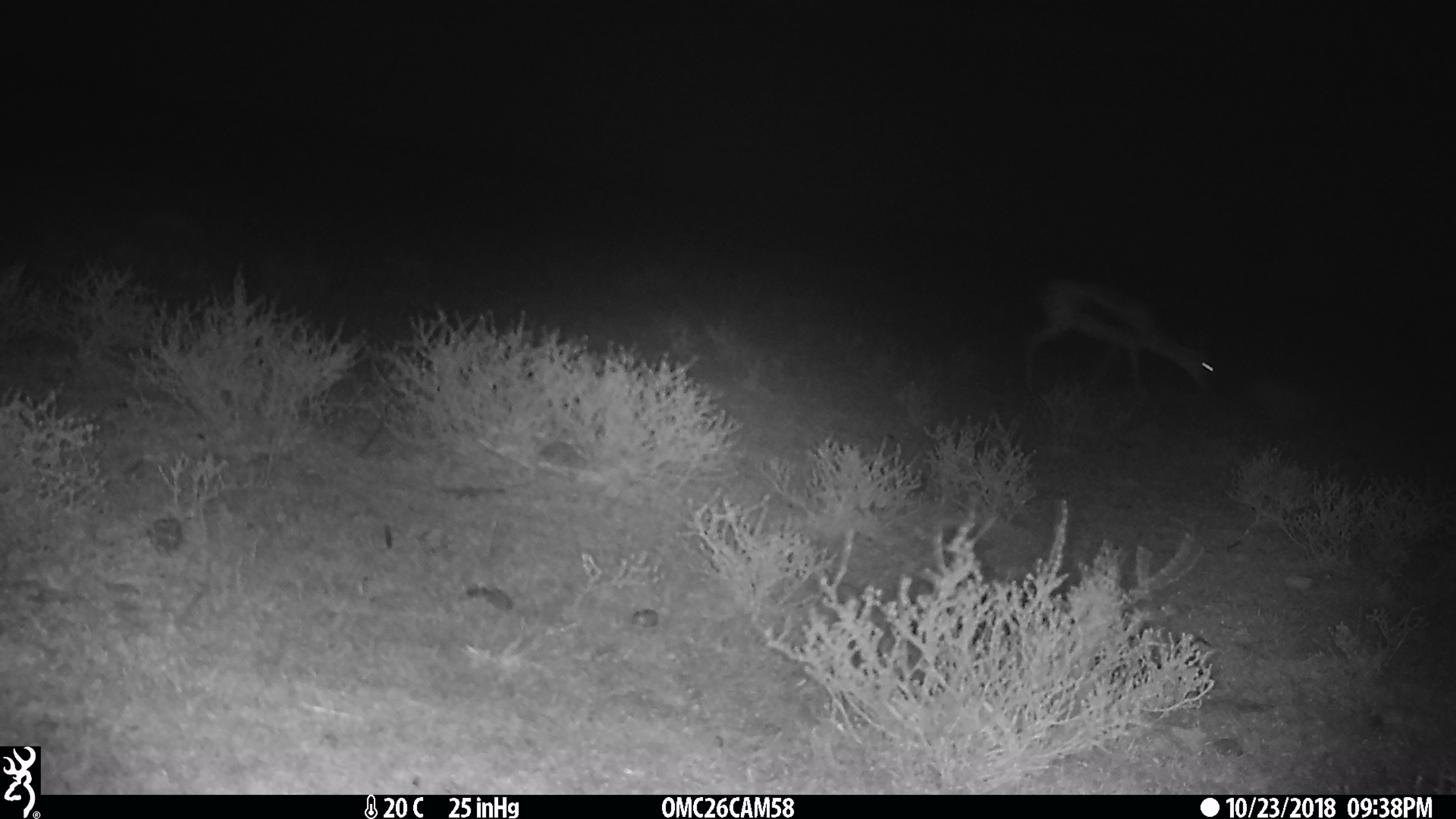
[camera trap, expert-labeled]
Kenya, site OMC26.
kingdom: Animalia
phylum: Chordata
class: Mammalia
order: Artiodactyla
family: Bovidae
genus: Eudorcas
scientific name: Eudorcas thomsonii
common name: thomon's gazelle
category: gazelle thomsons